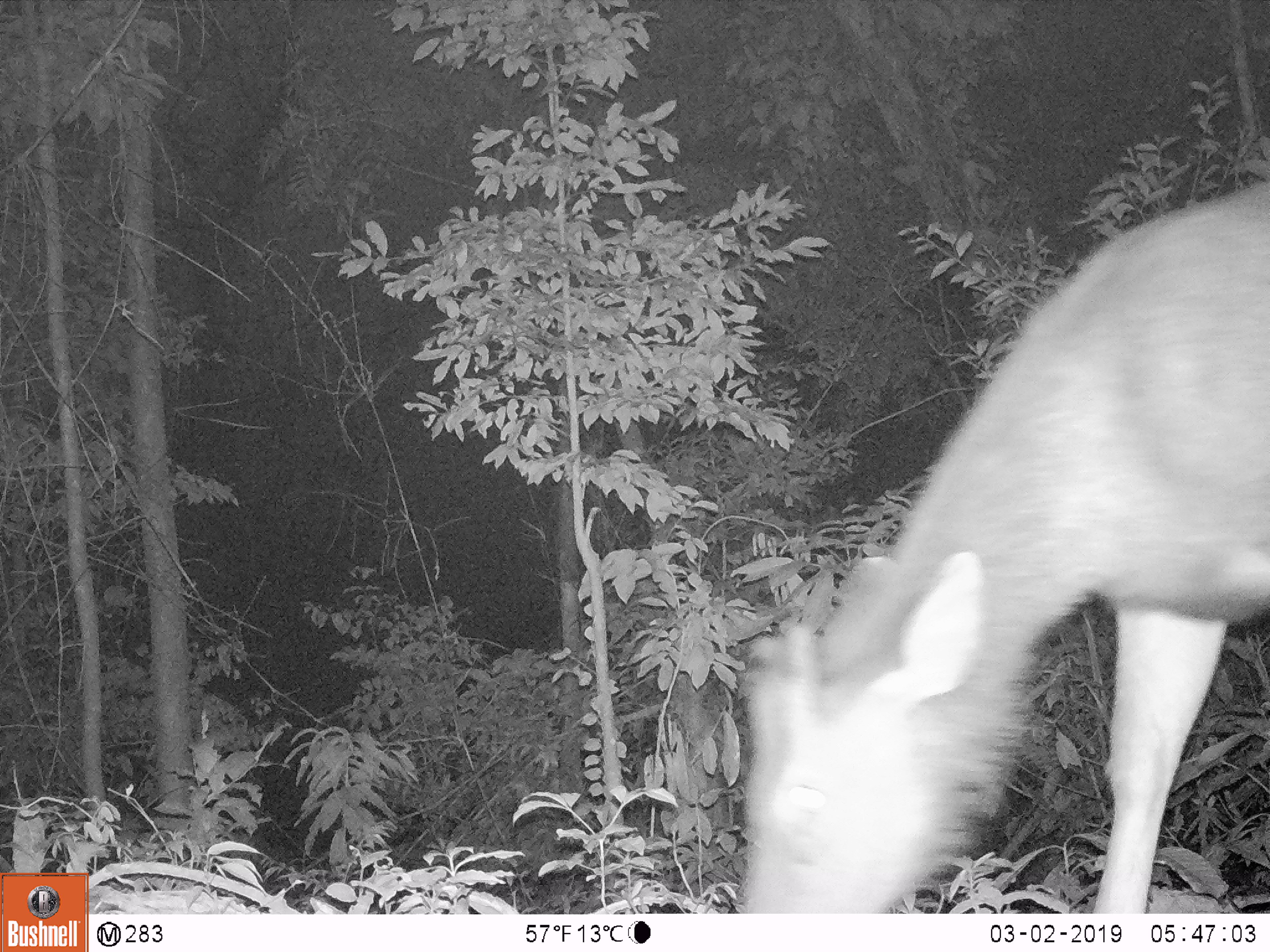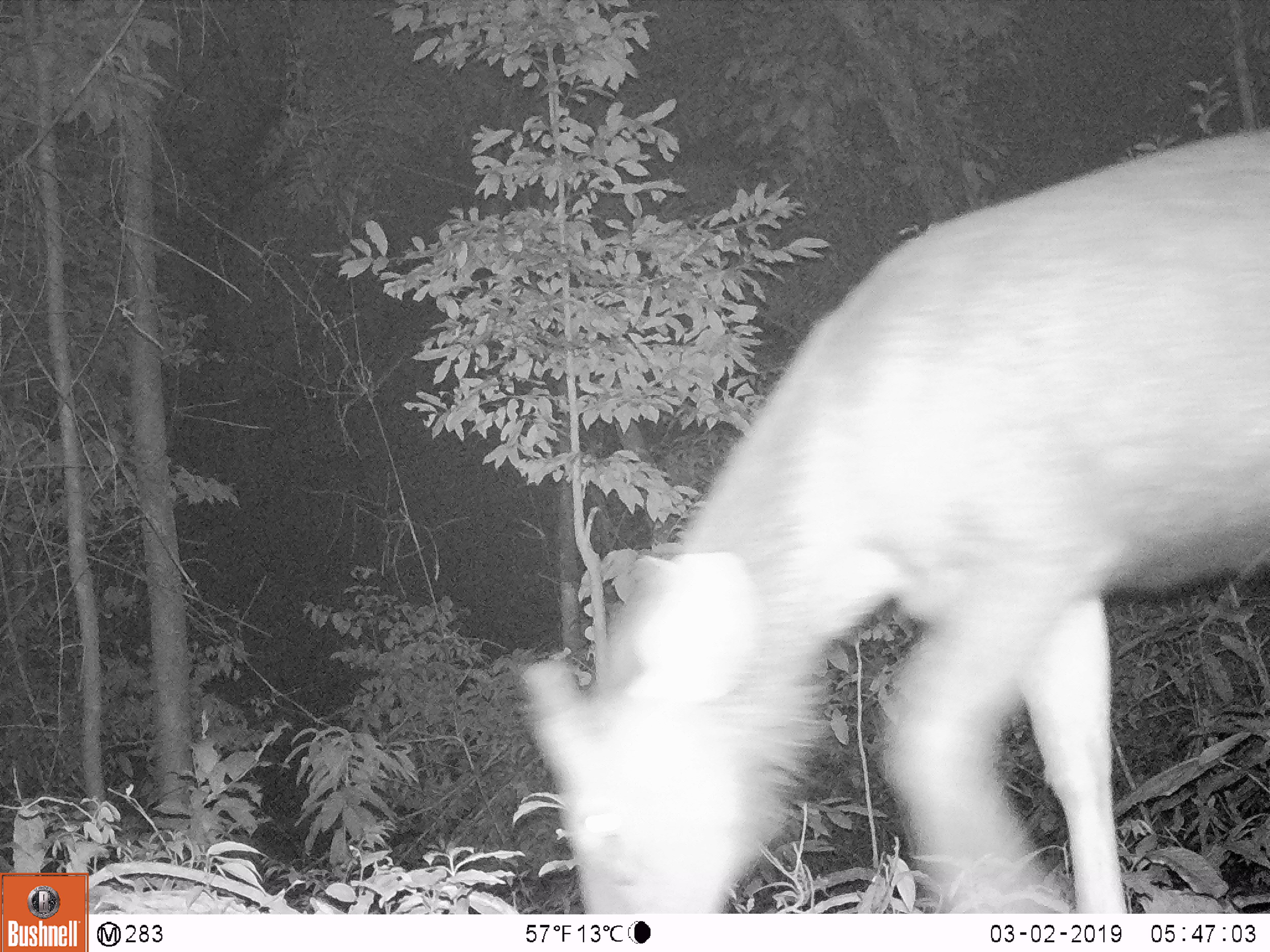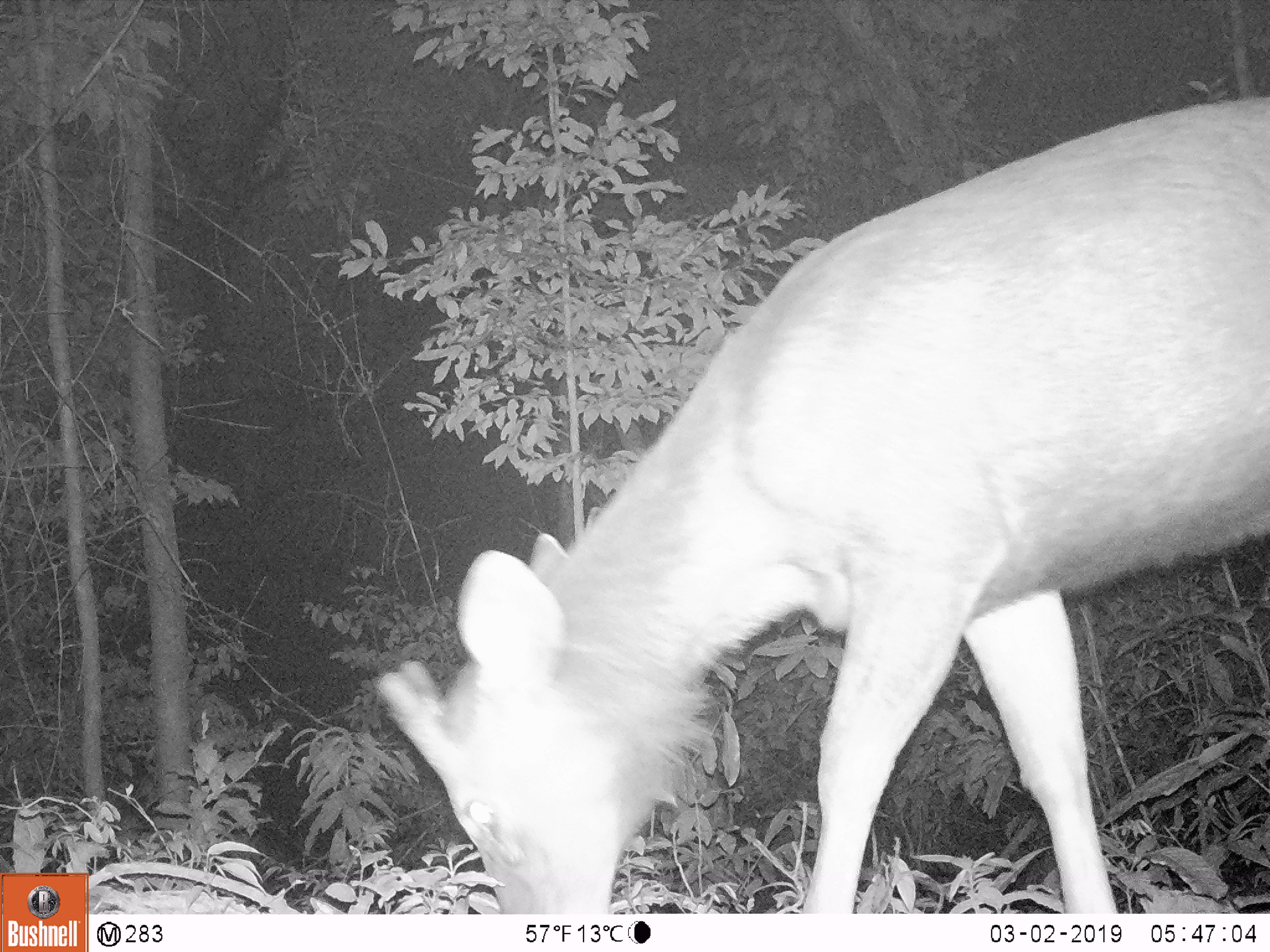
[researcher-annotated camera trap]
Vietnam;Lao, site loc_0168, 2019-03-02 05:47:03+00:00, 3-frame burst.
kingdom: Animalia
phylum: Chordata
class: Mammalia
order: Artiodactyla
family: Cervidae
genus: Rusa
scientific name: Rusa unicolor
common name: sambar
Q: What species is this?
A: Sambar (Rusa unicolor).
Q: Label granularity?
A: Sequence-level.